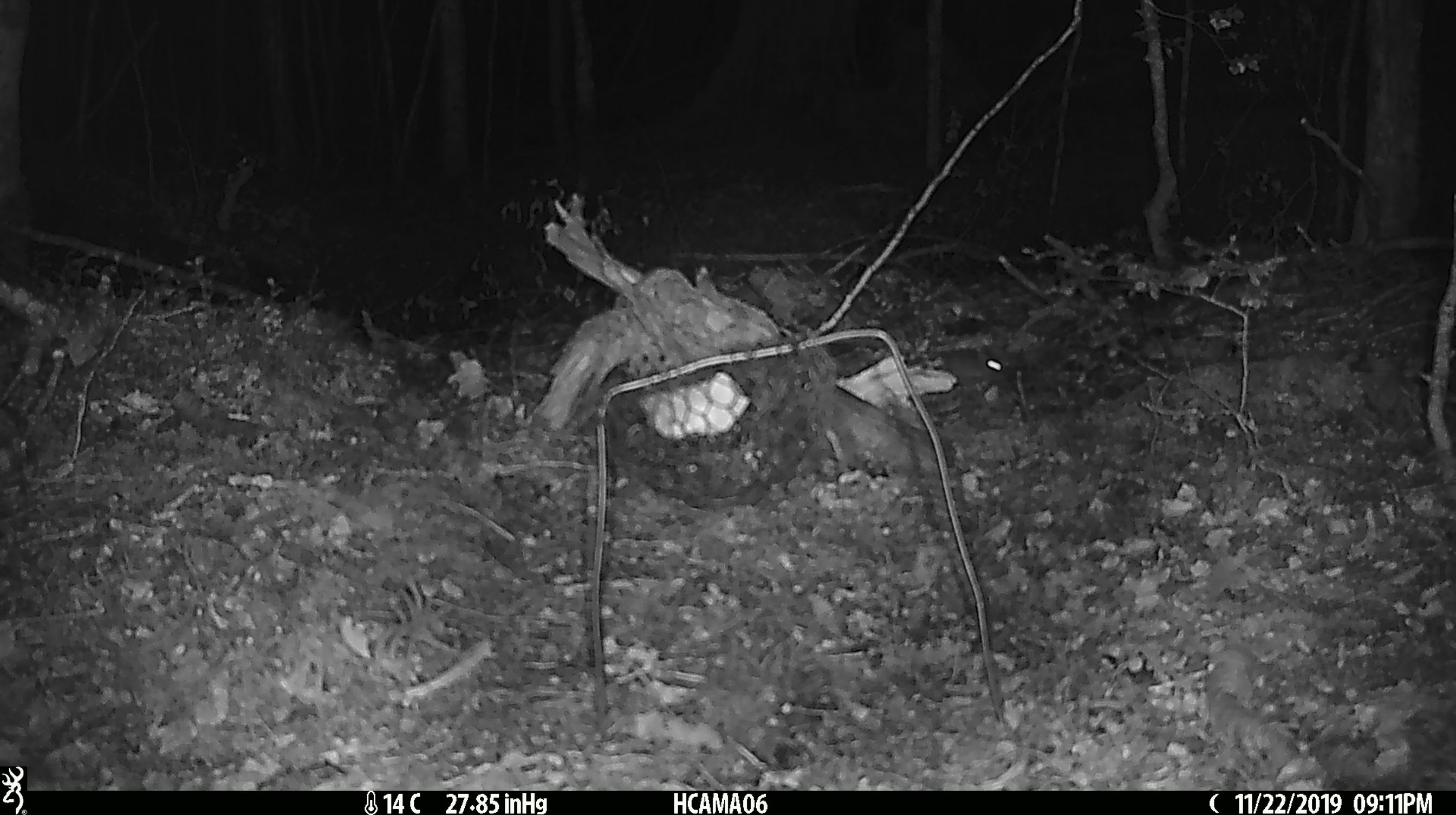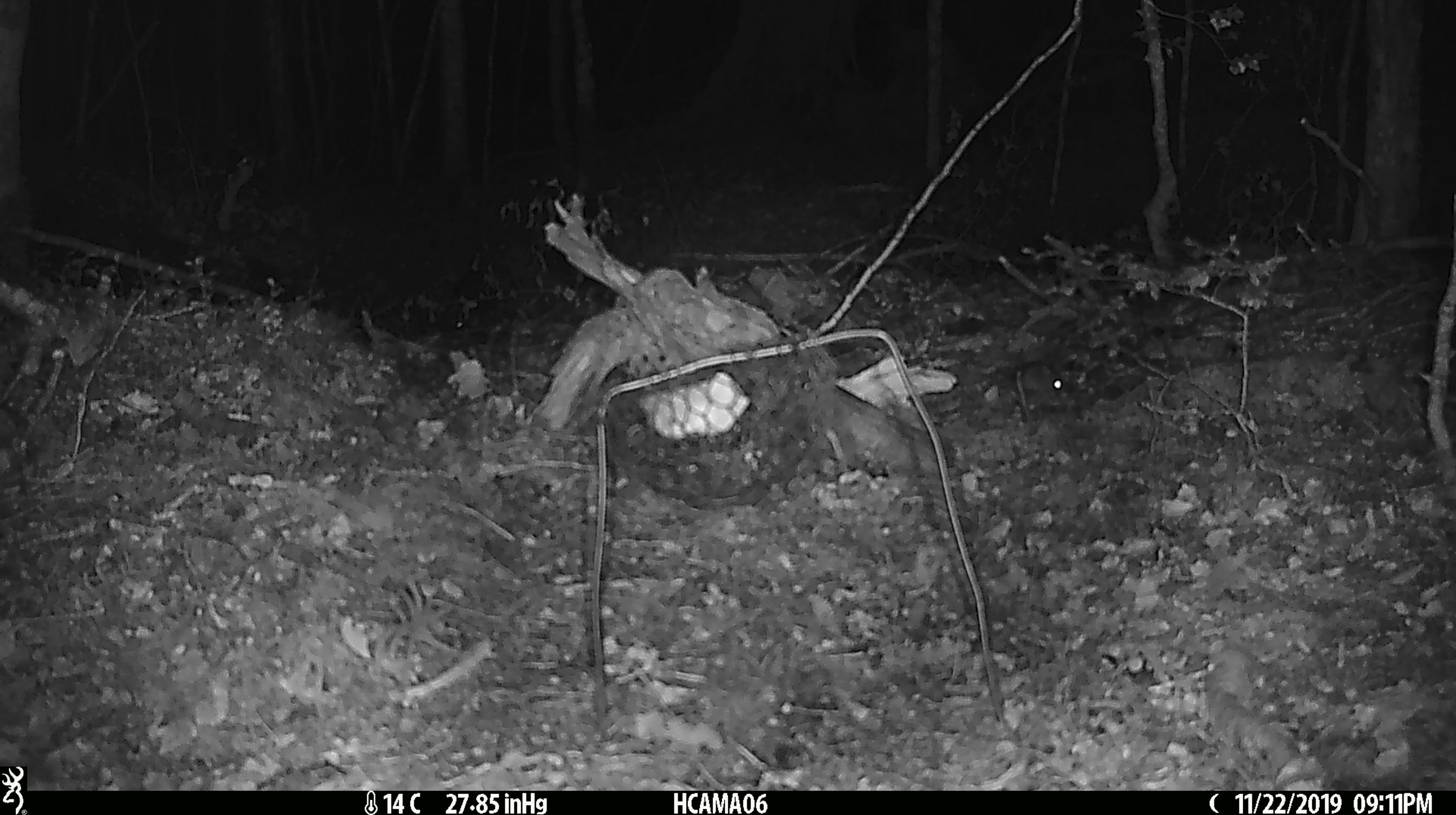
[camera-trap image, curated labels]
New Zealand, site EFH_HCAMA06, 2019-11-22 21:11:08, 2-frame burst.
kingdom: Animalia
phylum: Chordata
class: Mammalia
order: Rodentia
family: Muridae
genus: Mus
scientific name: Mus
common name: mouse